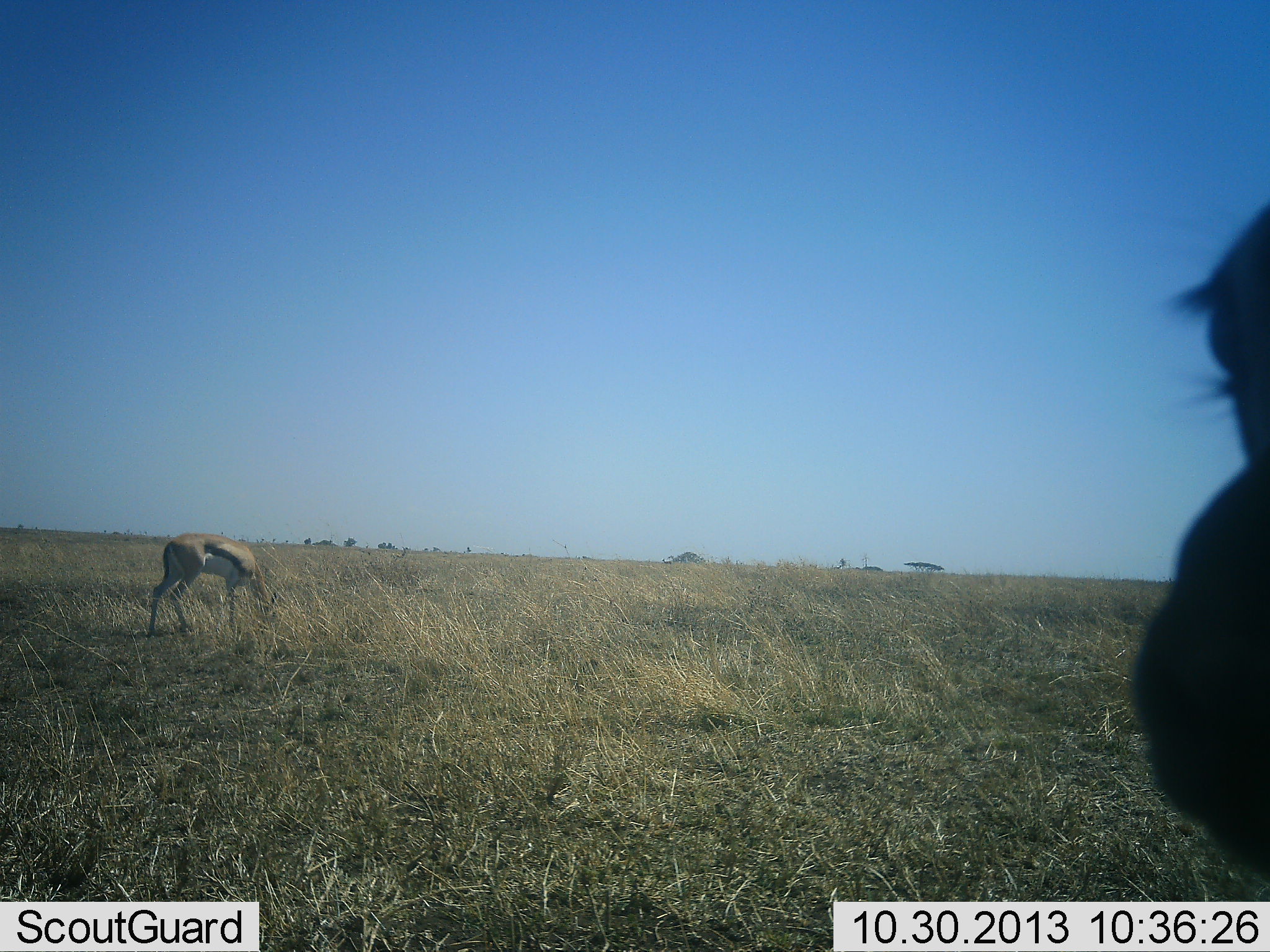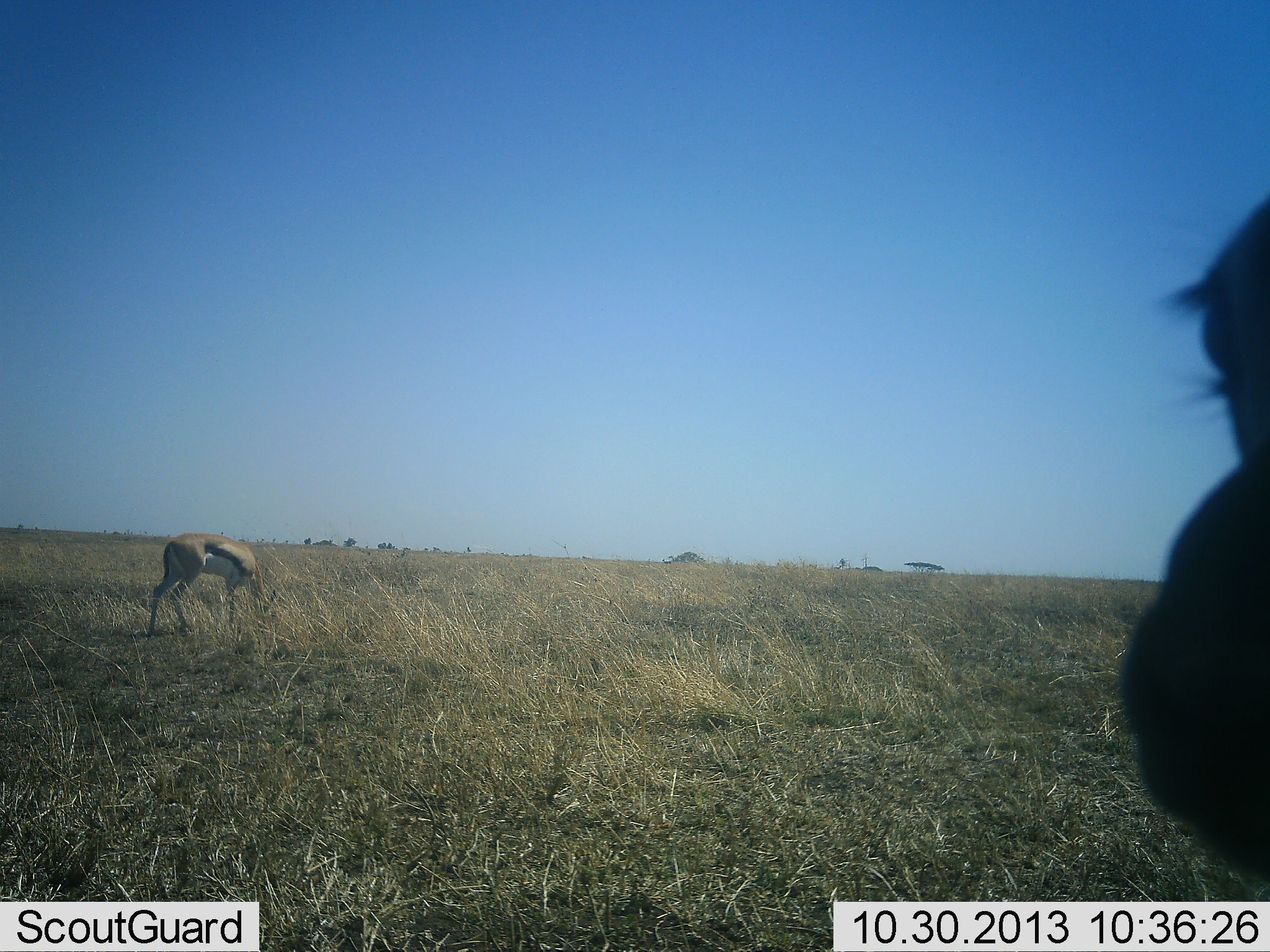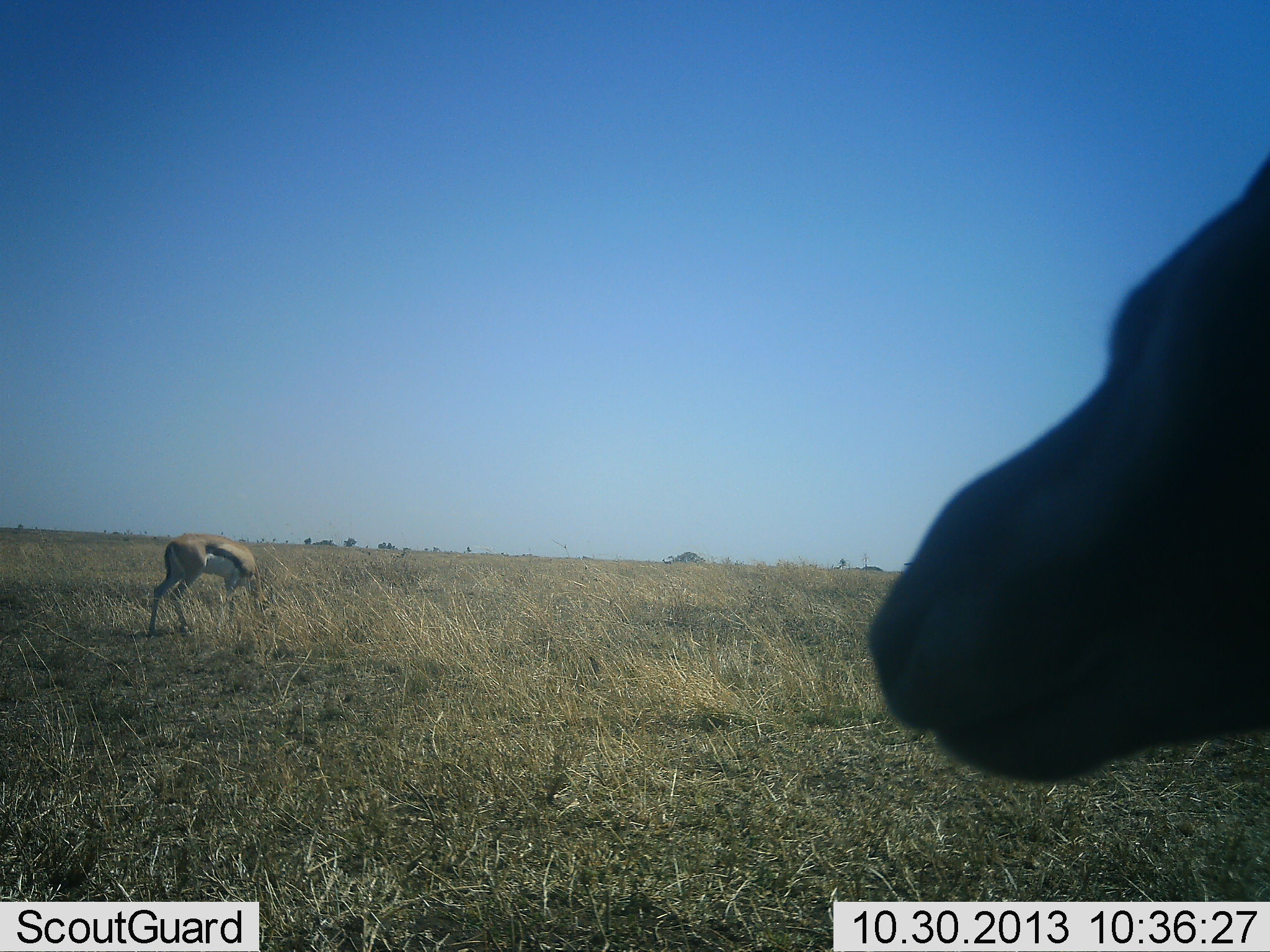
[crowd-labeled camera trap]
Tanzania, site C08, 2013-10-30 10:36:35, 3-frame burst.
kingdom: Animalia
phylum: Chordata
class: Mammalia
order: Artiodactyla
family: Bovidae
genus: Eudorcas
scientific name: Eudorcas thomsonii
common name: thomson's gazelle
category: gazellethomsons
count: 2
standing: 73%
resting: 7%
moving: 0%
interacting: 0%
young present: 0%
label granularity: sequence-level